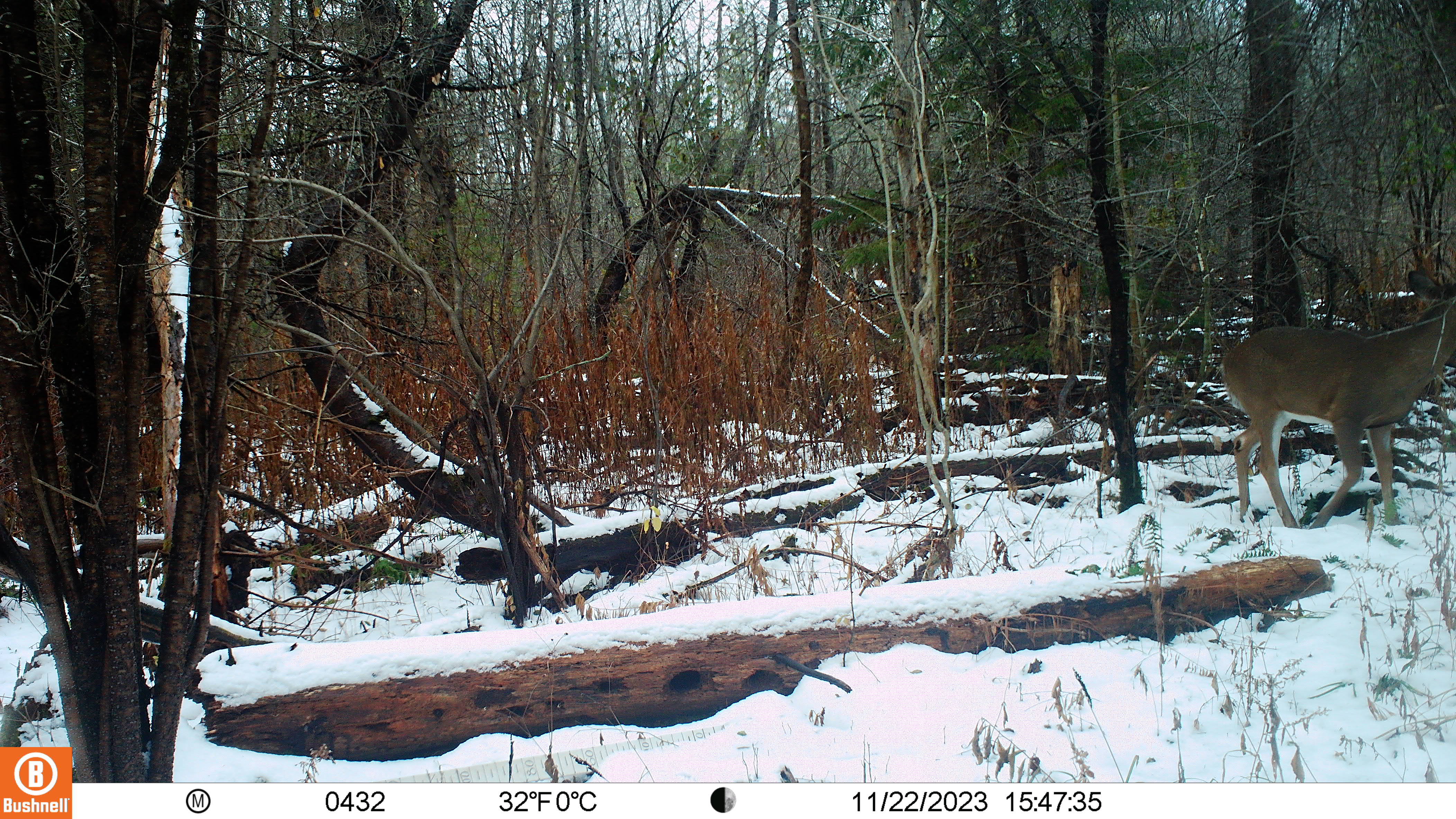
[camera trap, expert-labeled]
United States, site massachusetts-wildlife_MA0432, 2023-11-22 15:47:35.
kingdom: Animalia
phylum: Chordata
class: Mammalia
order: Artiodactyla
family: Cervidae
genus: Odocoileus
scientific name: Odocoileus virginianus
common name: white-tailed deer